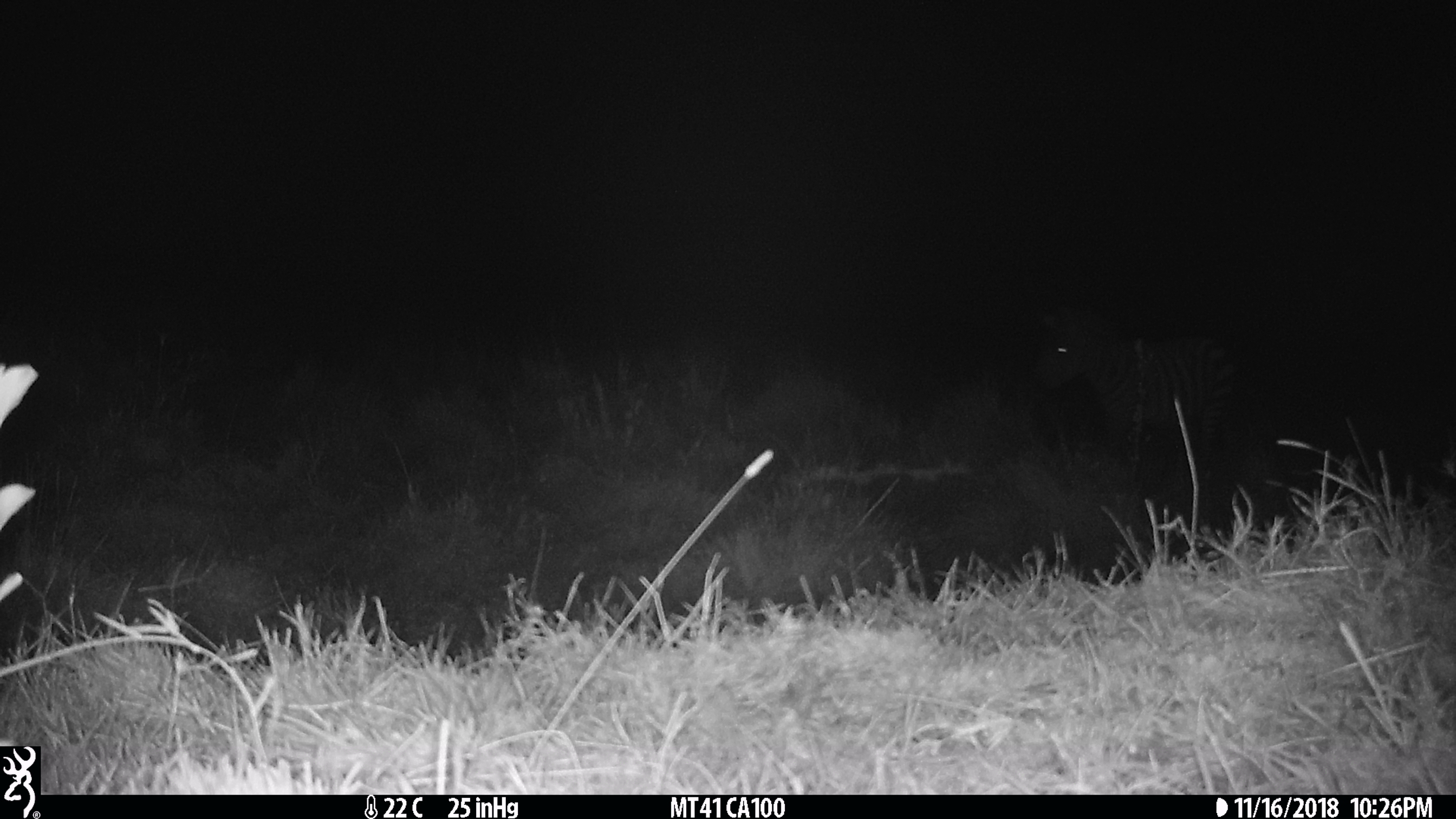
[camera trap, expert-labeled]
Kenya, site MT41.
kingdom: Animalia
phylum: Chordata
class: Mammalia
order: Perissodactyla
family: Equidae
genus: Equus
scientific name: Equus quagga burchellii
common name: burchell's zebra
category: zebra